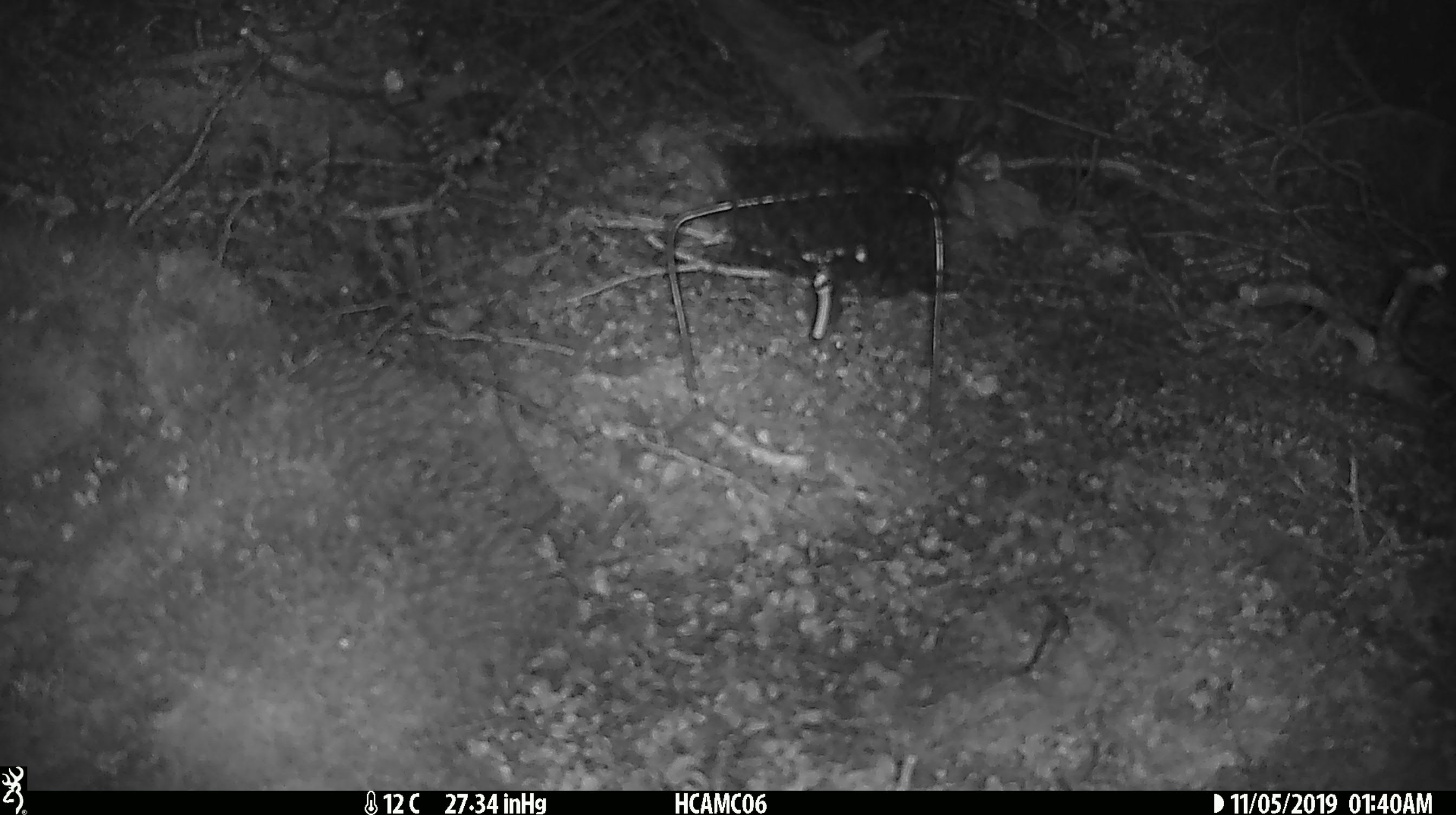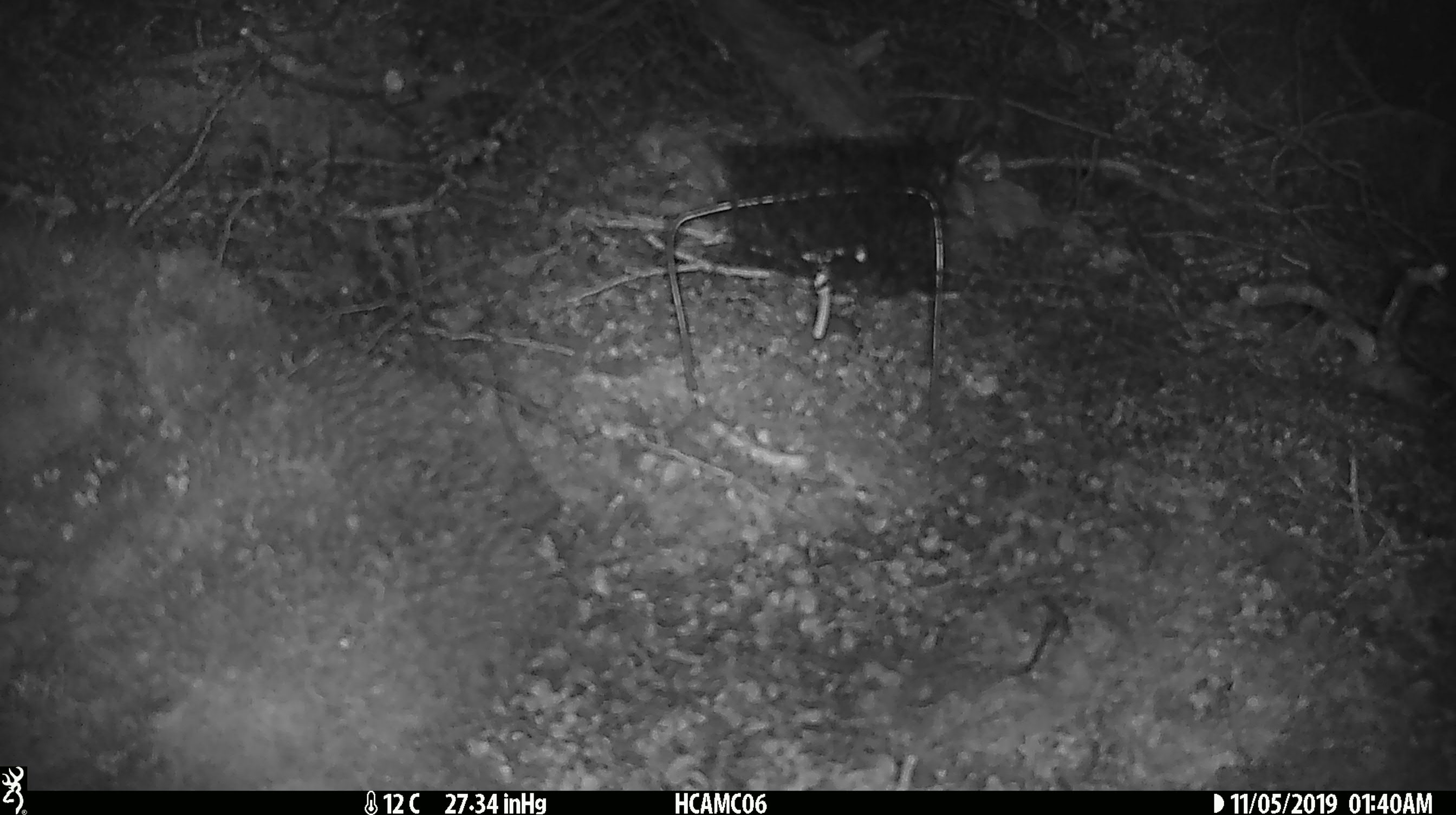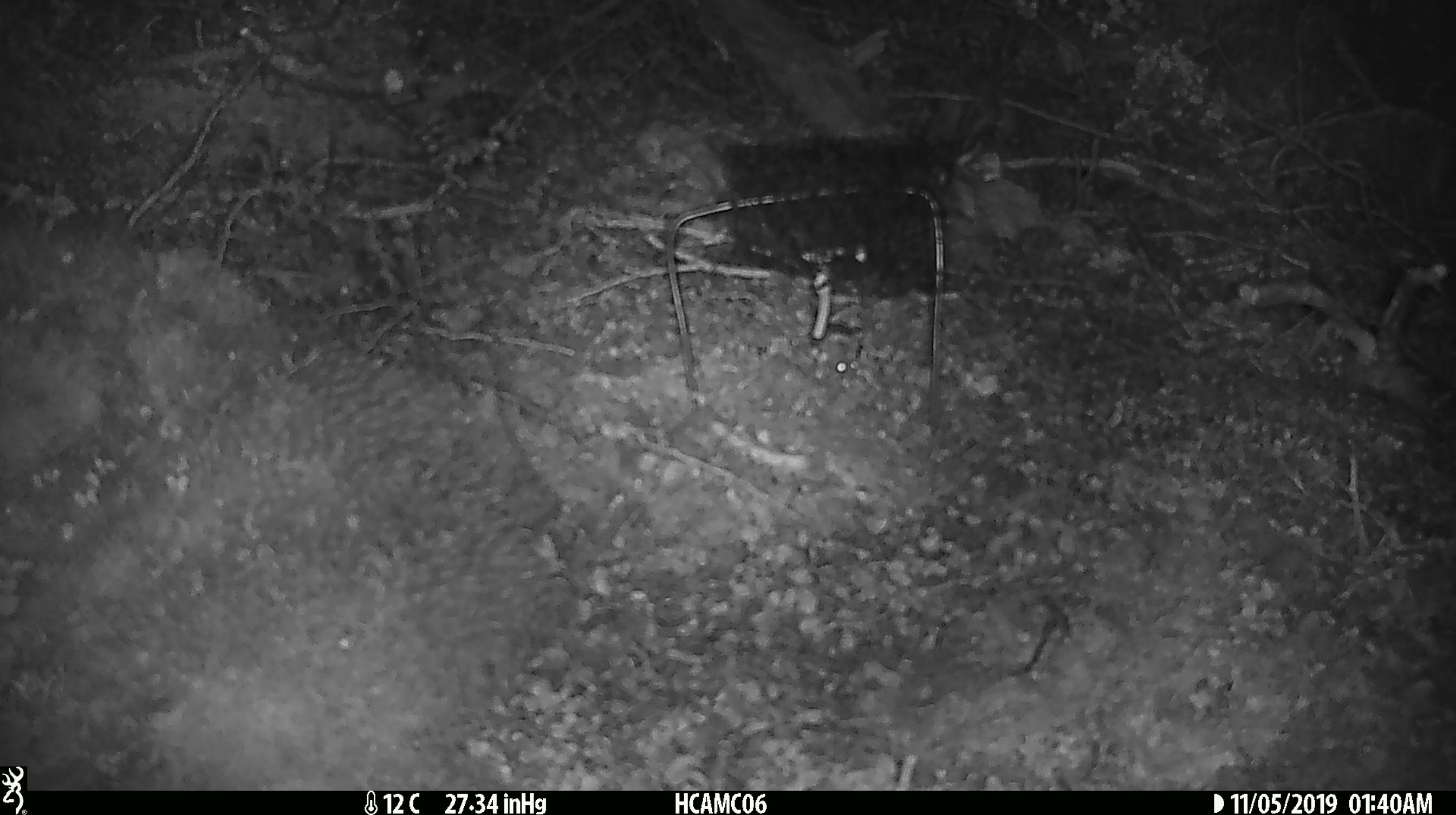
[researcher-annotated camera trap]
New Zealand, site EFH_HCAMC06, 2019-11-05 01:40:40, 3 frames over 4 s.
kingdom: Animalia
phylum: Chordata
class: Mammalia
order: Rodentia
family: Muridae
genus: Mus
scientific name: Mus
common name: mouse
Mouse (Mus).